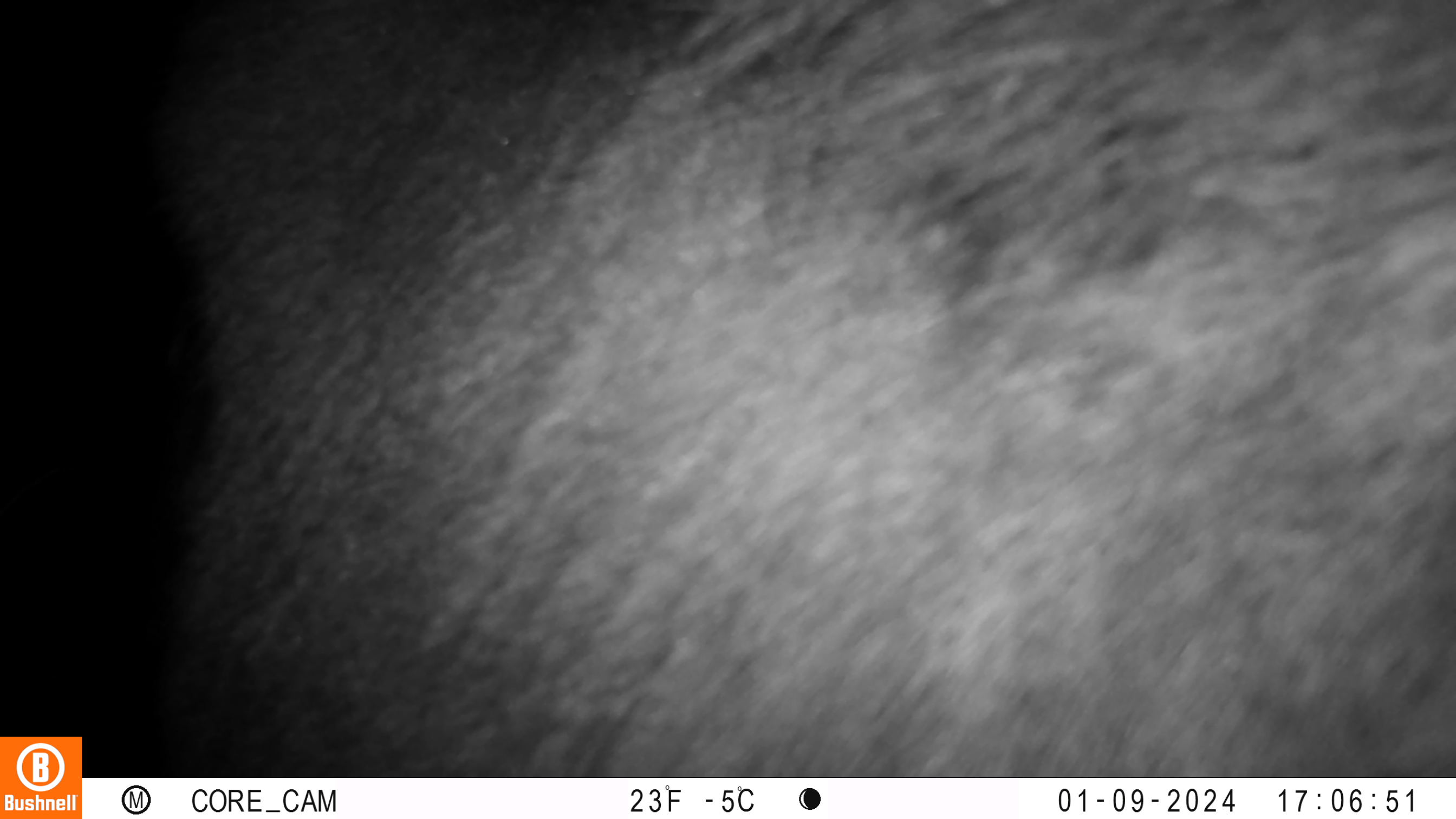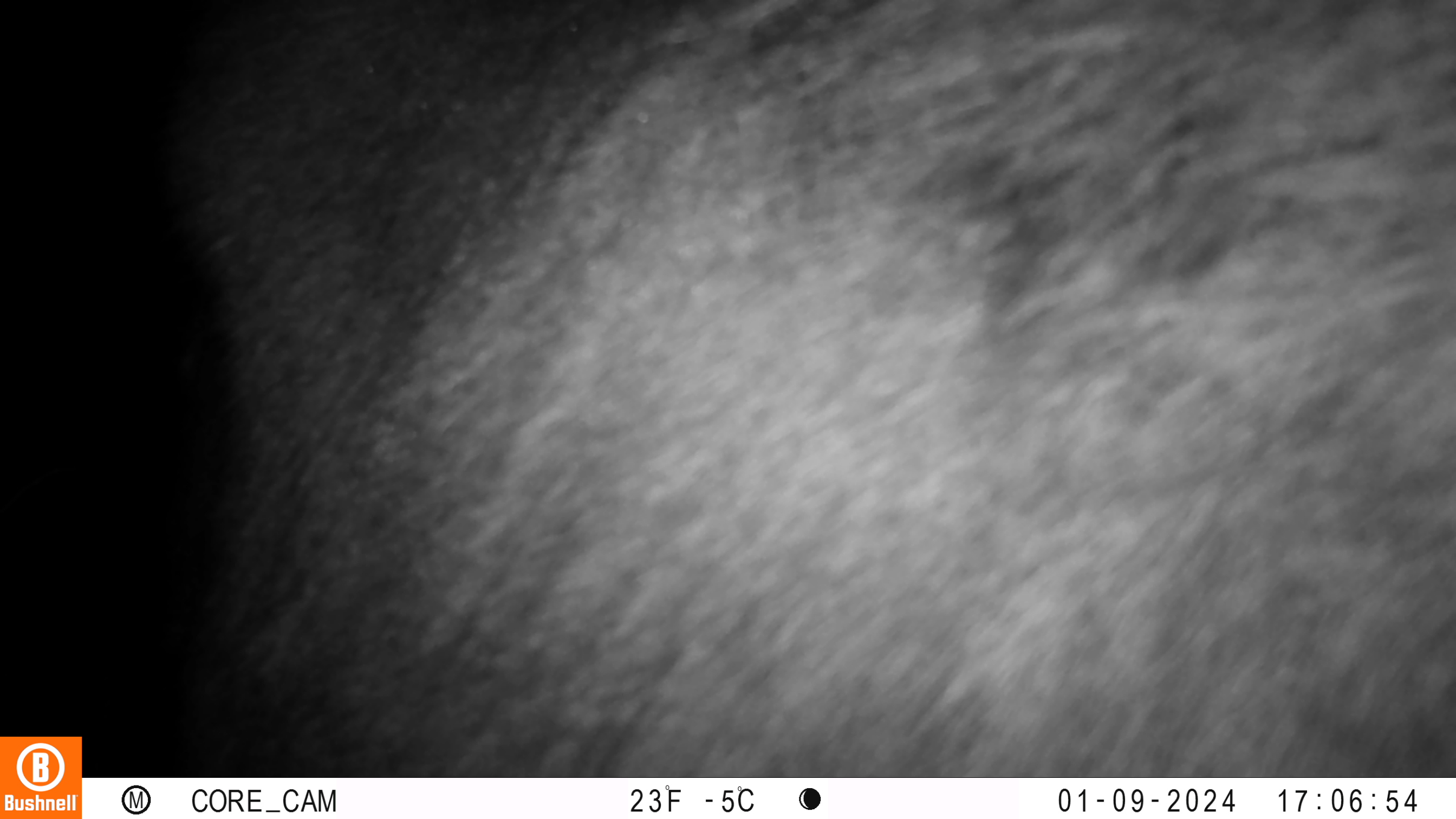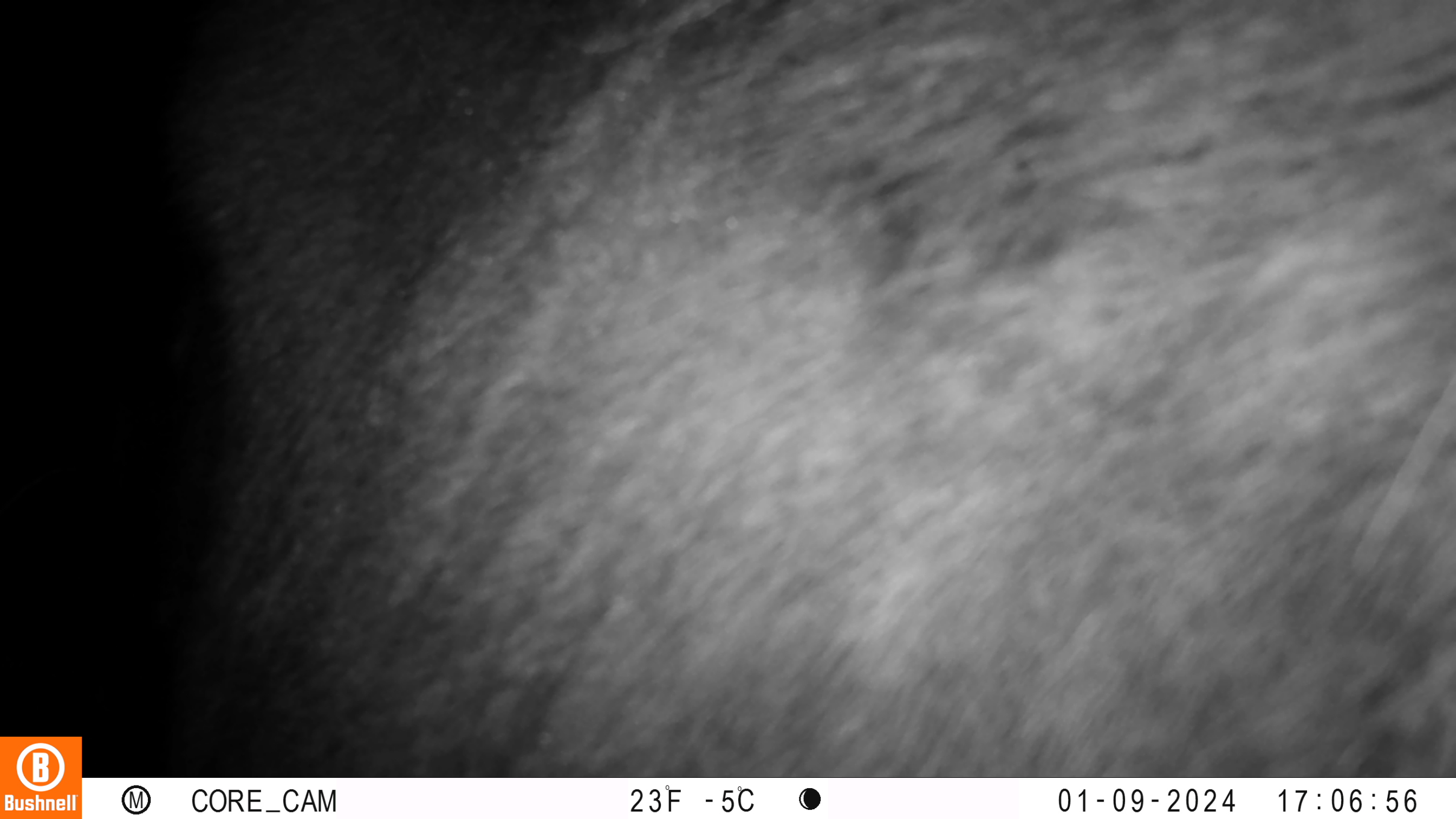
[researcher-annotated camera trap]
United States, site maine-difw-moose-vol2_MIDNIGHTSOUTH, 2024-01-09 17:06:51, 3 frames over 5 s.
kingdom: Animalia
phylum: Chordata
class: Mammalia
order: Artiodactyla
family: Cervidae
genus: Alces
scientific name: Alces alces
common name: moose